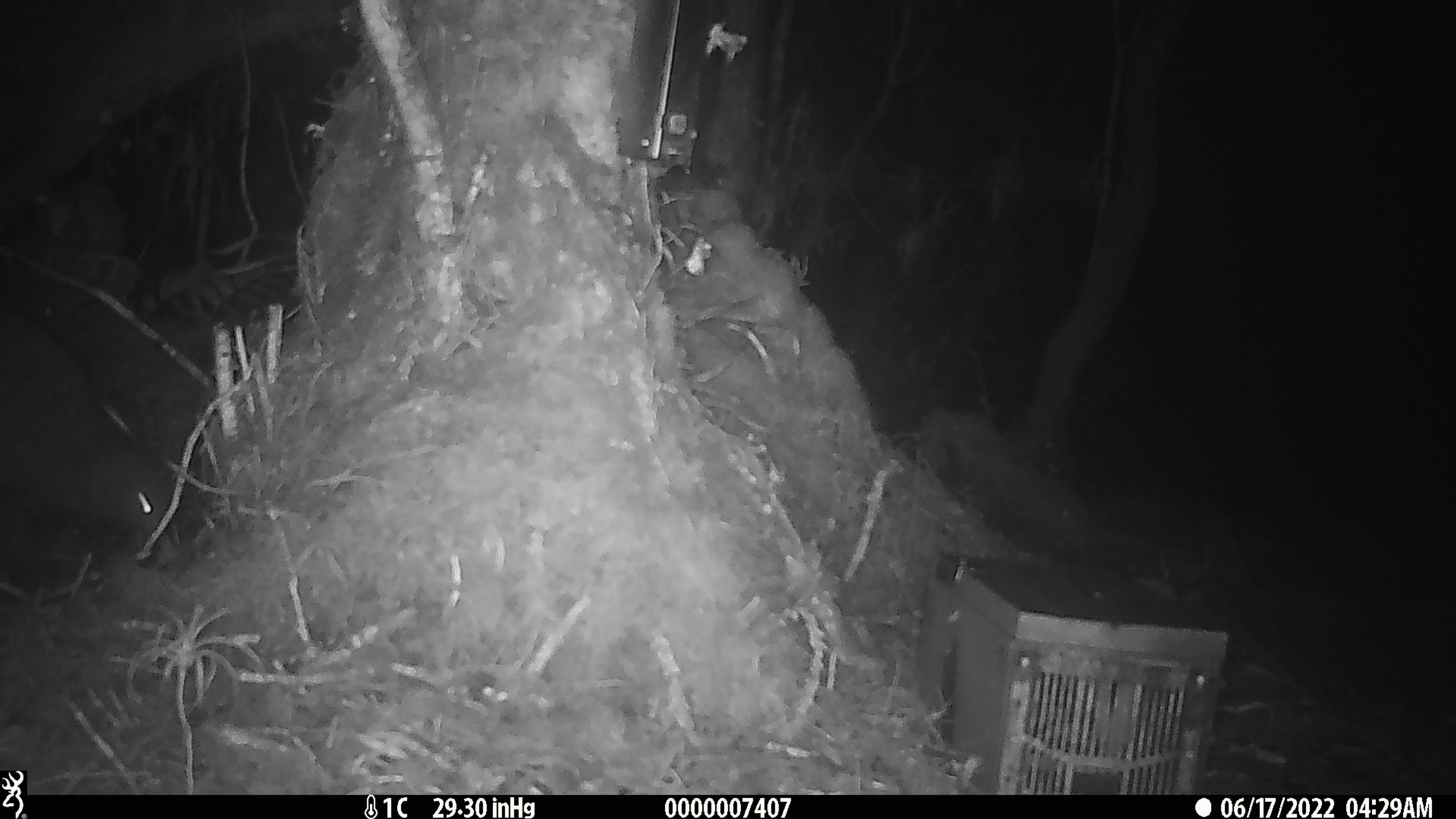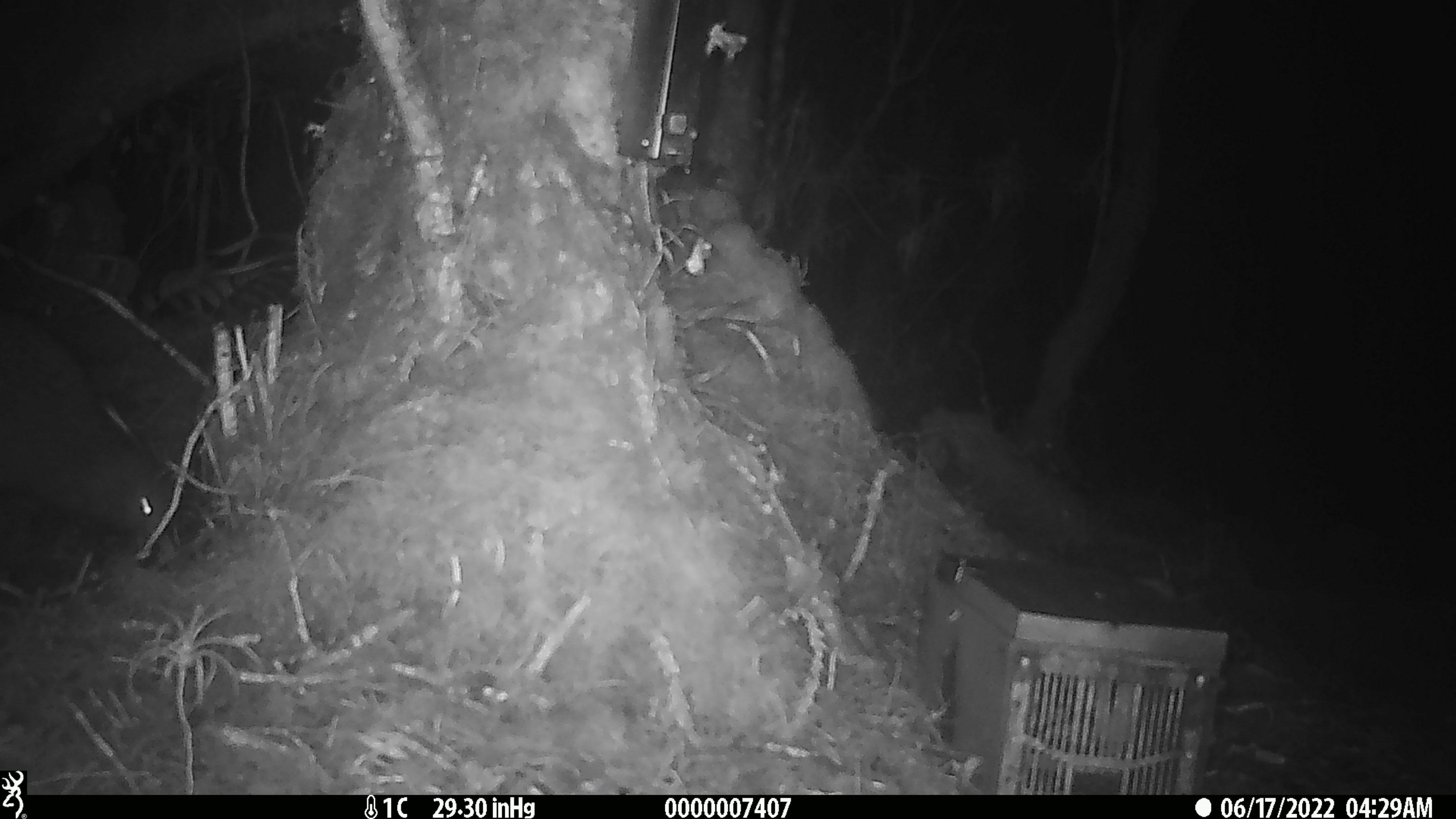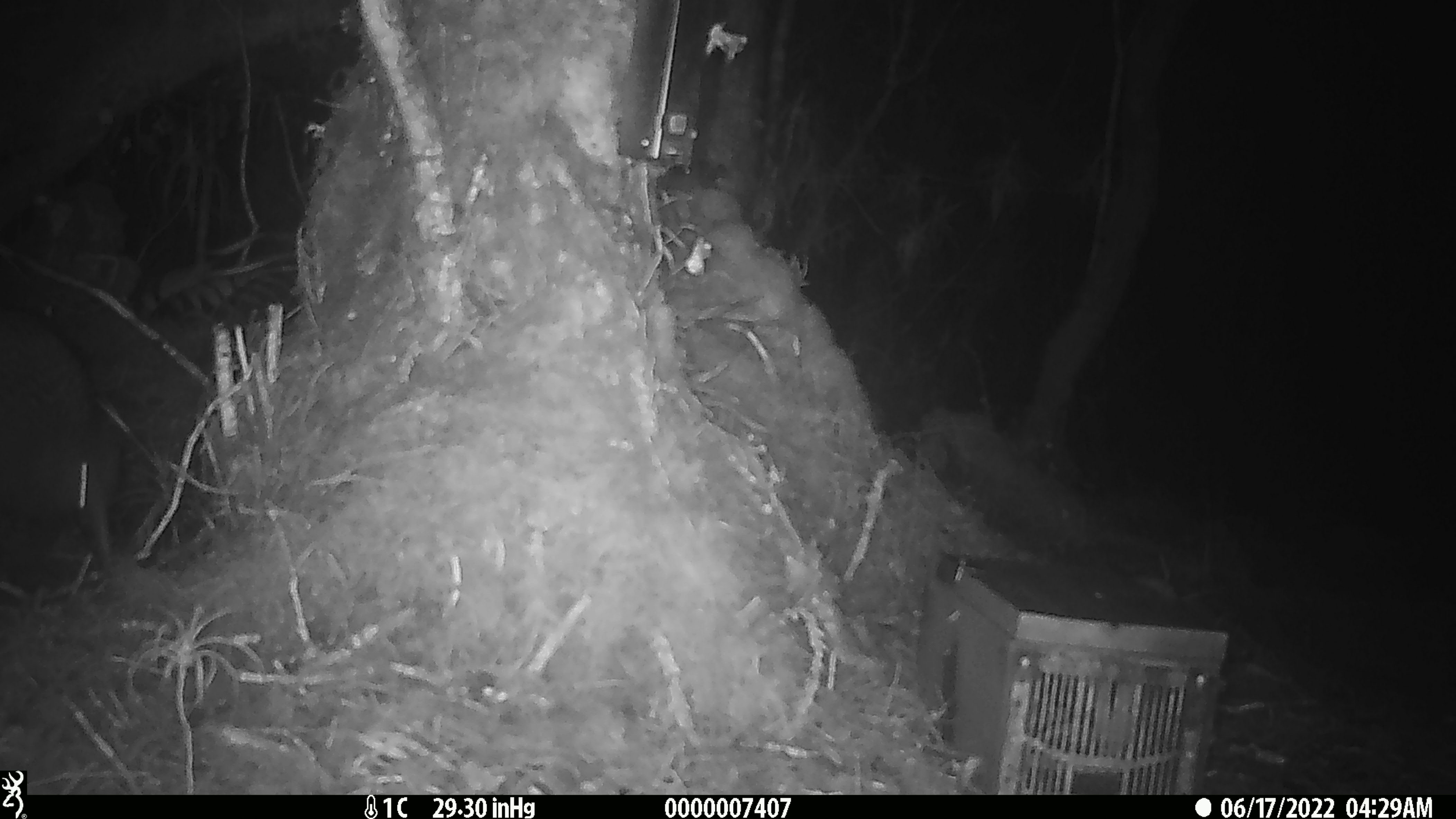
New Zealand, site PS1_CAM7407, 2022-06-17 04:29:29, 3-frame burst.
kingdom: Animalia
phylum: Chordata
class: Aves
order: Apterygiformes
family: Apterygidae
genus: Apteryx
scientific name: Apteryx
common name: kiwi